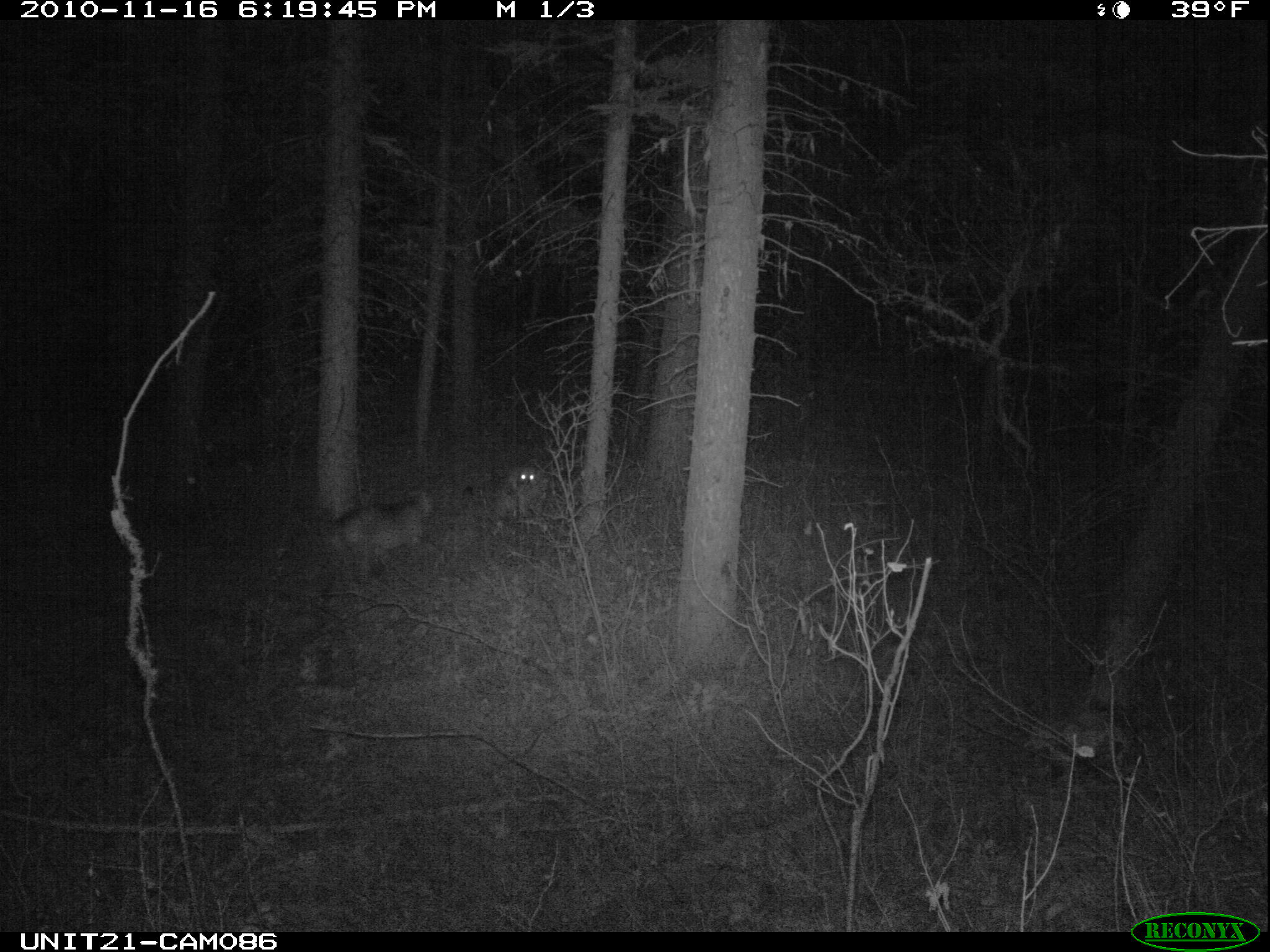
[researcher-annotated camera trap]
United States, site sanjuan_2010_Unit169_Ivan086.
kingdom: Animalia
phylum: Chordata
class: Mammalia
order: Carnivora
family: Felidae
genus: Puma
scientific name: Puma concolor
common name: mountain lion